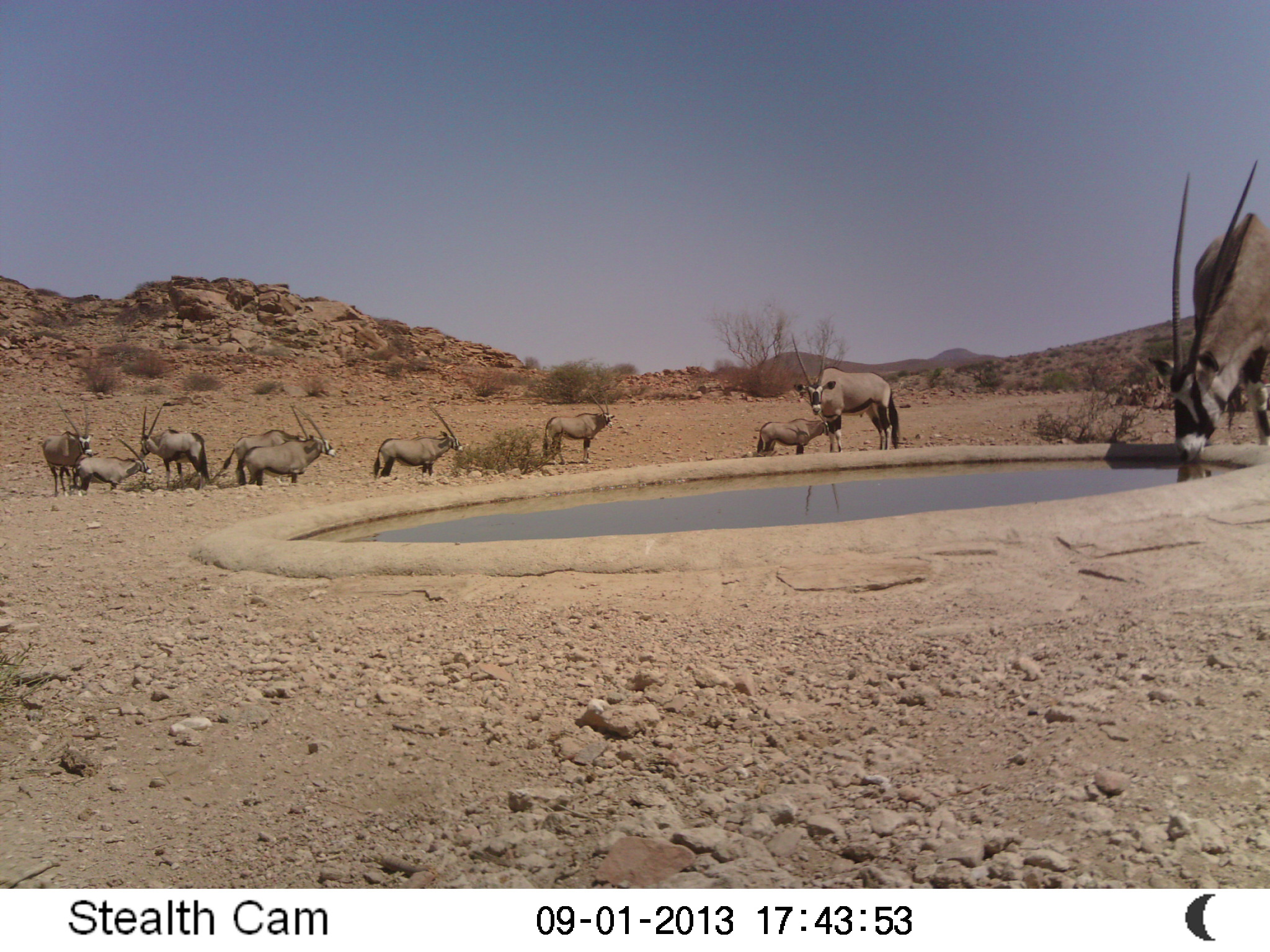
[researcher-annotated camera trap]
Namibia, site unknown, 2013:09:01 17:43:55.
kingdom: Animalia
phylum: Chordata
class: Mammalia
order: Artiodactyla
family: Bovidae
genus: Oryx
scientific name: Oryx gazella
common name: gemsbok